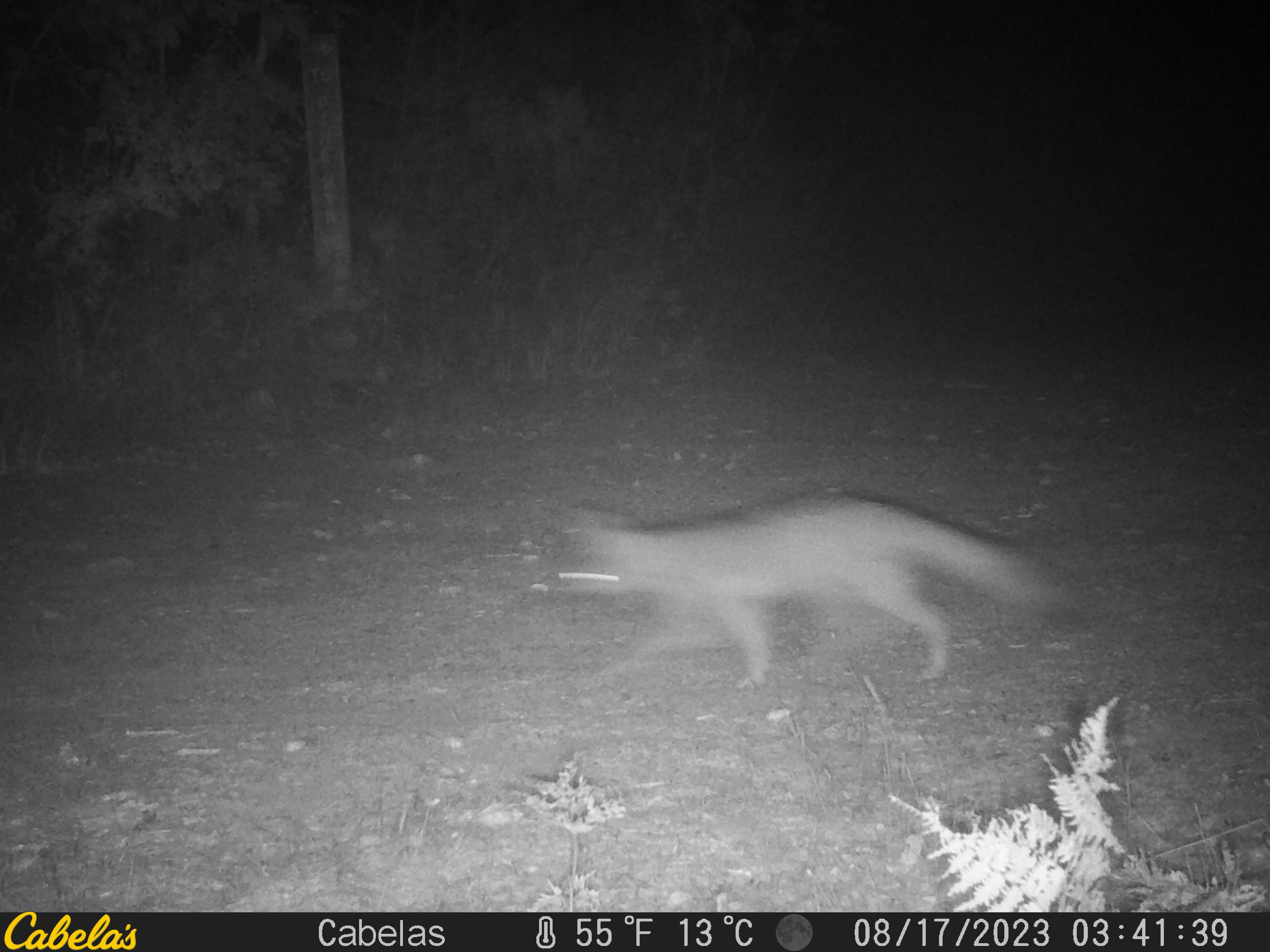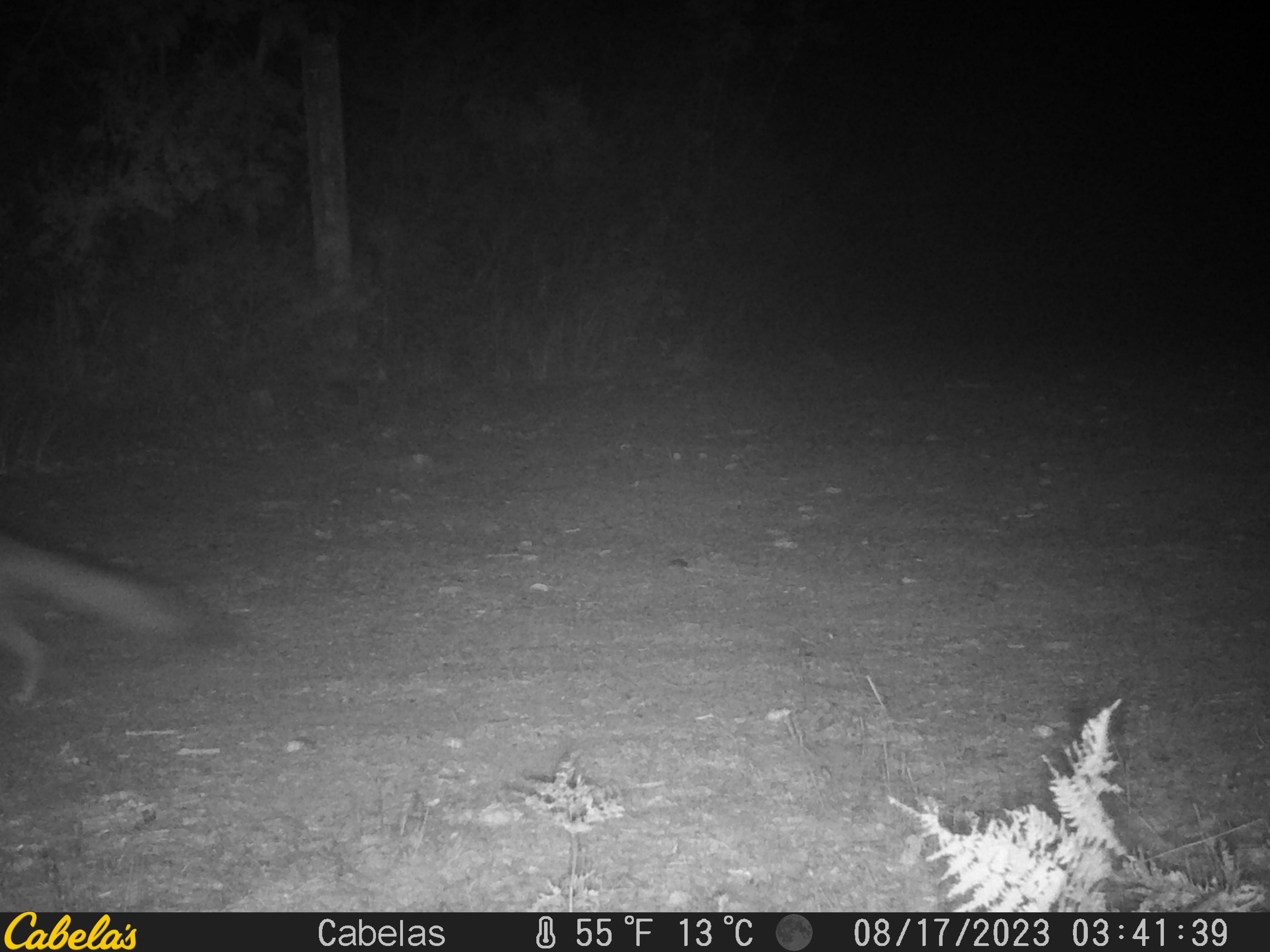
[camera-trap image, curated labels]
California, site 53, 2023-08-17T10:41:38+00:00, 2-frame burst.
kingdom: Animalia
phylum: Chordata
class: Mammalia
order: Carnivora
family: Canidae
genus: Urocyon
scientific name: Urocyon cinereoargenteus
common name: gray fox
Gray fox (Urocyon cinereoargenteus).